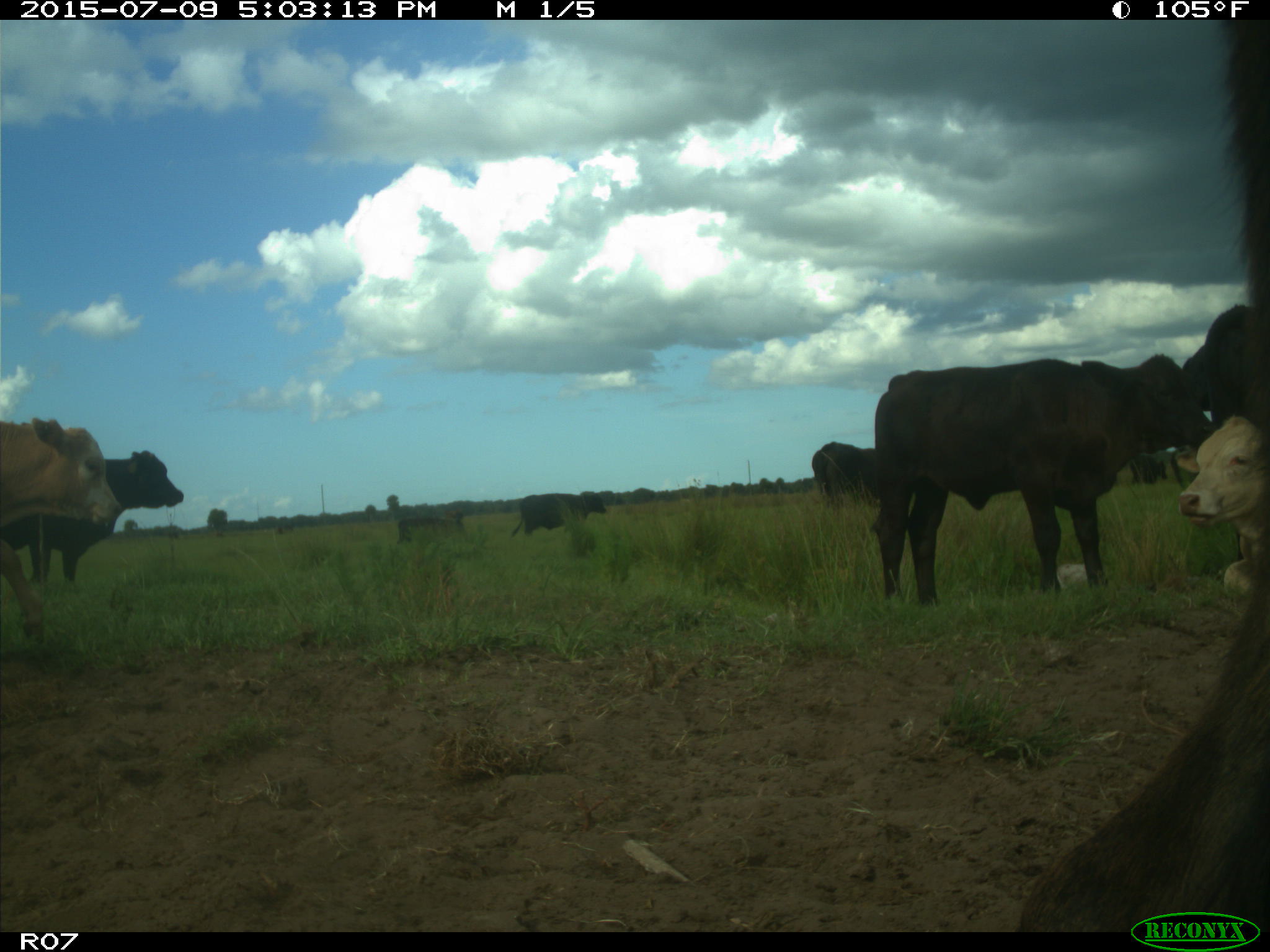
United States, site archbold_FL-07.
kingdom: Animalia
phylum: Chordata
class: Mammalia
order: Artiodactyla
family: Bovidae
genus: Bos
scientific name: Bos taurus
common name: domestic cow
Bos taurus (domestic cow).